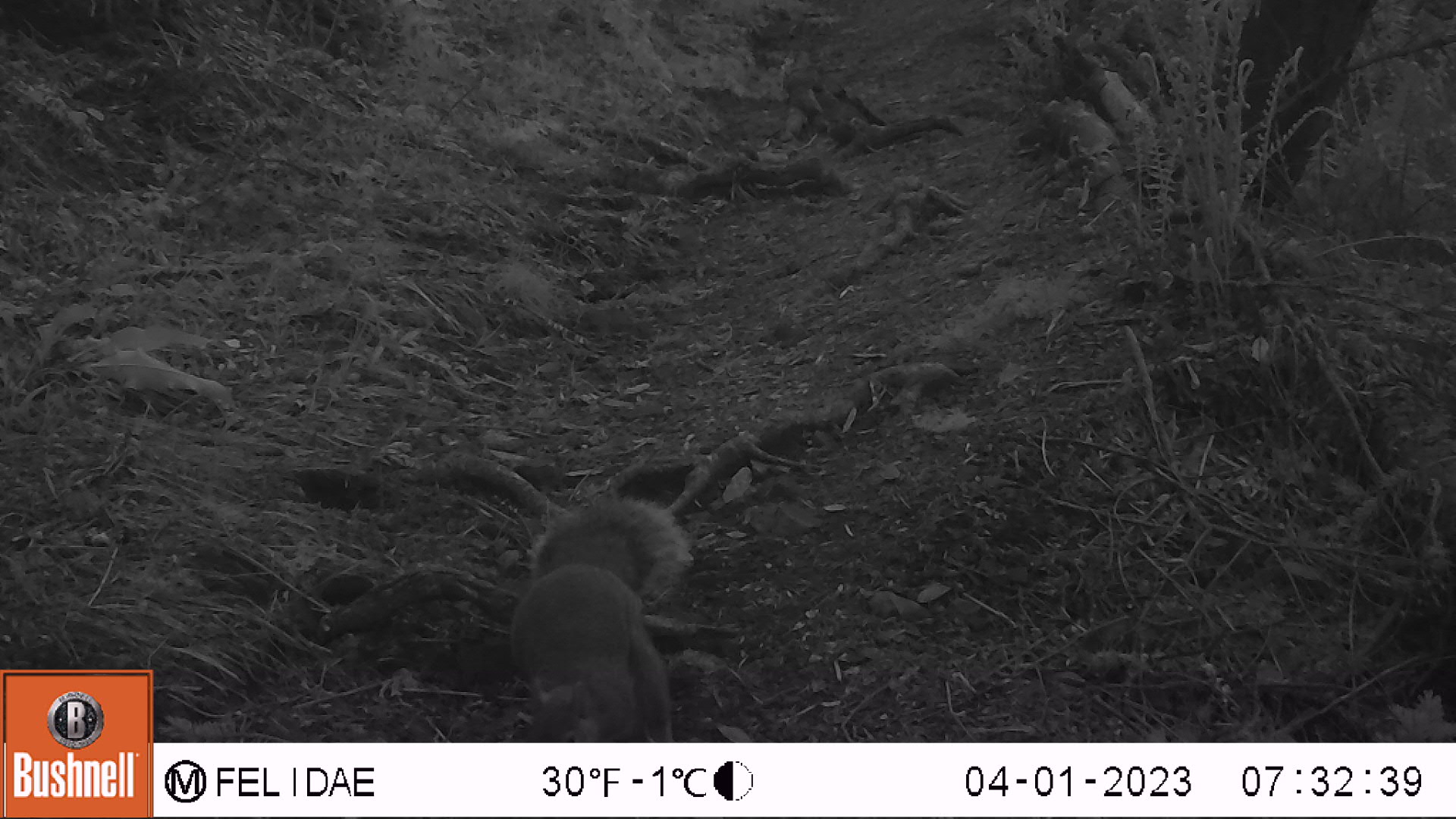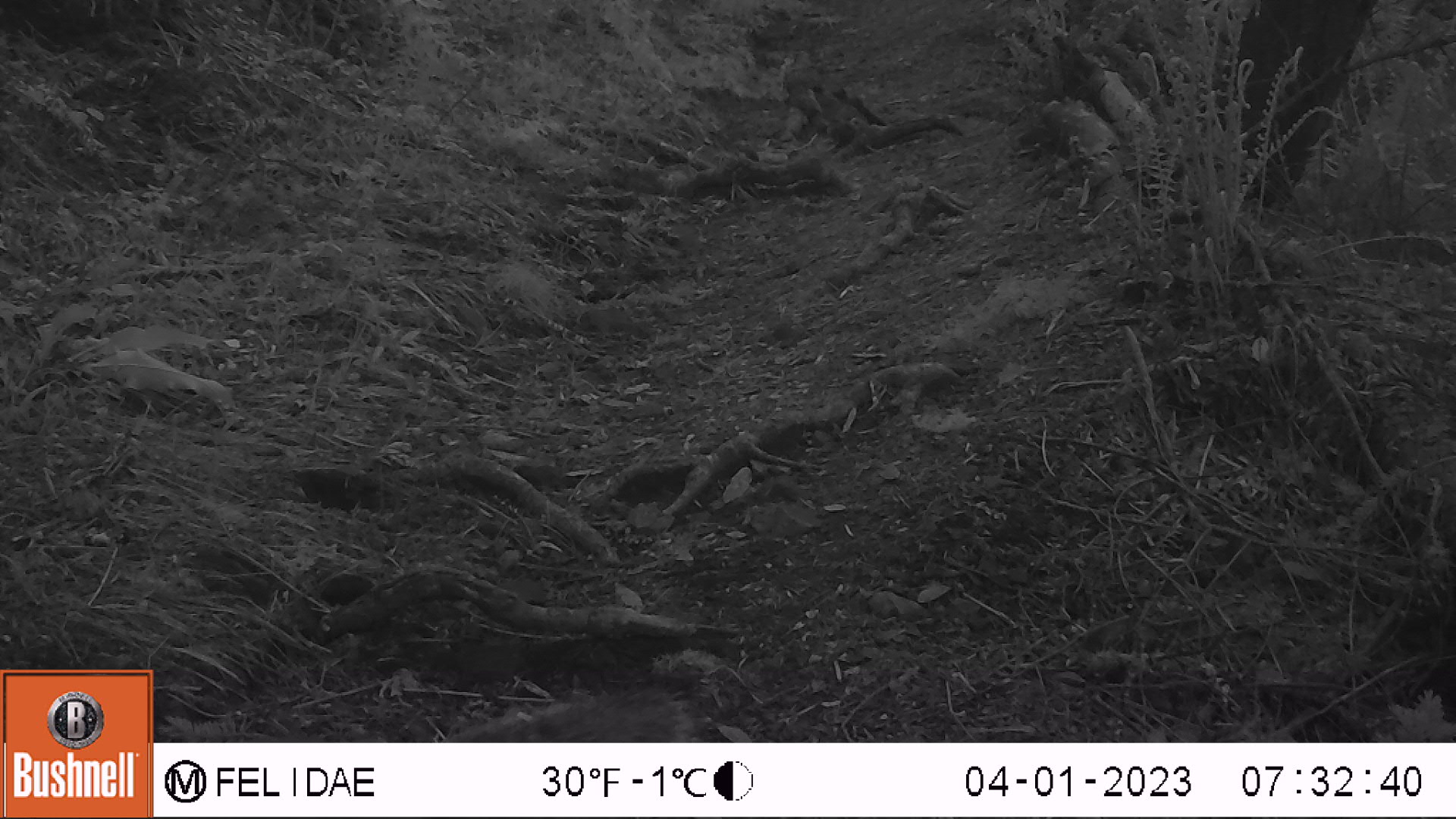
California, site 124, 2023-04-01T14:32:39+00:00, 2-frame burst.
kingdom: Animalia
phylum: Chordata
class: Mammalia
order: Rodentia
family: Sciuridae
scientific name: Sciuridae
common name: squirrel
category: unknown squirrel